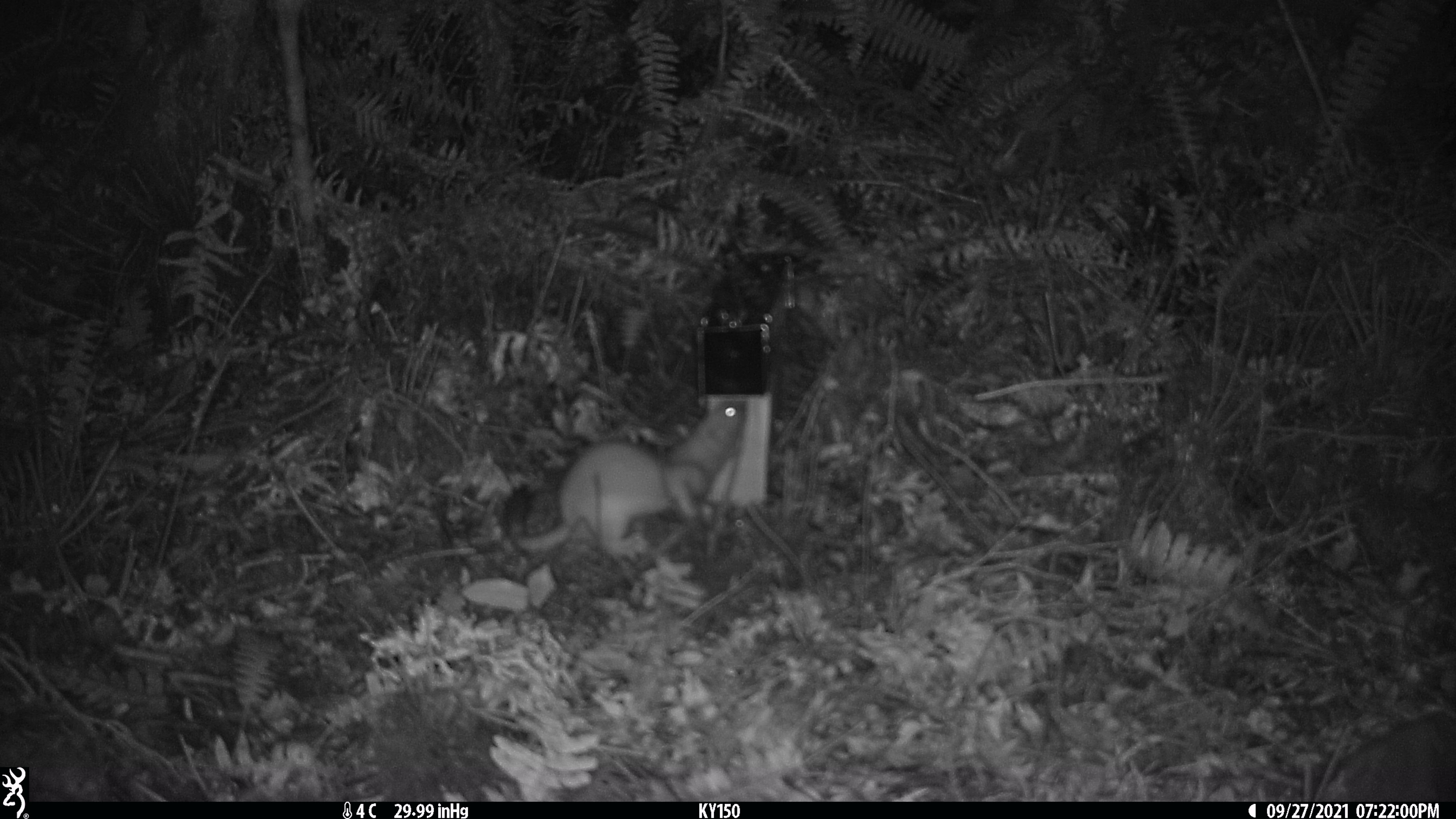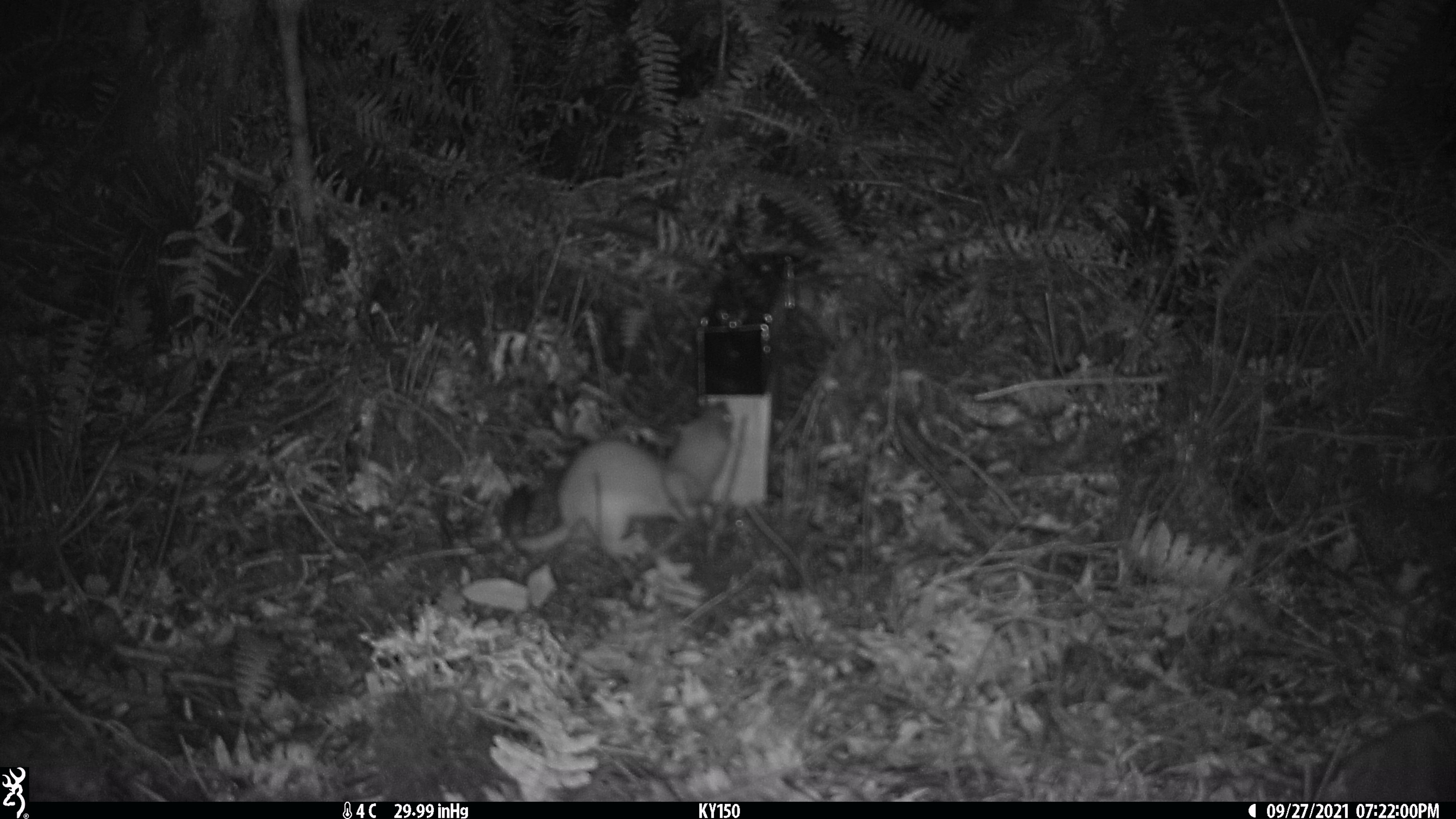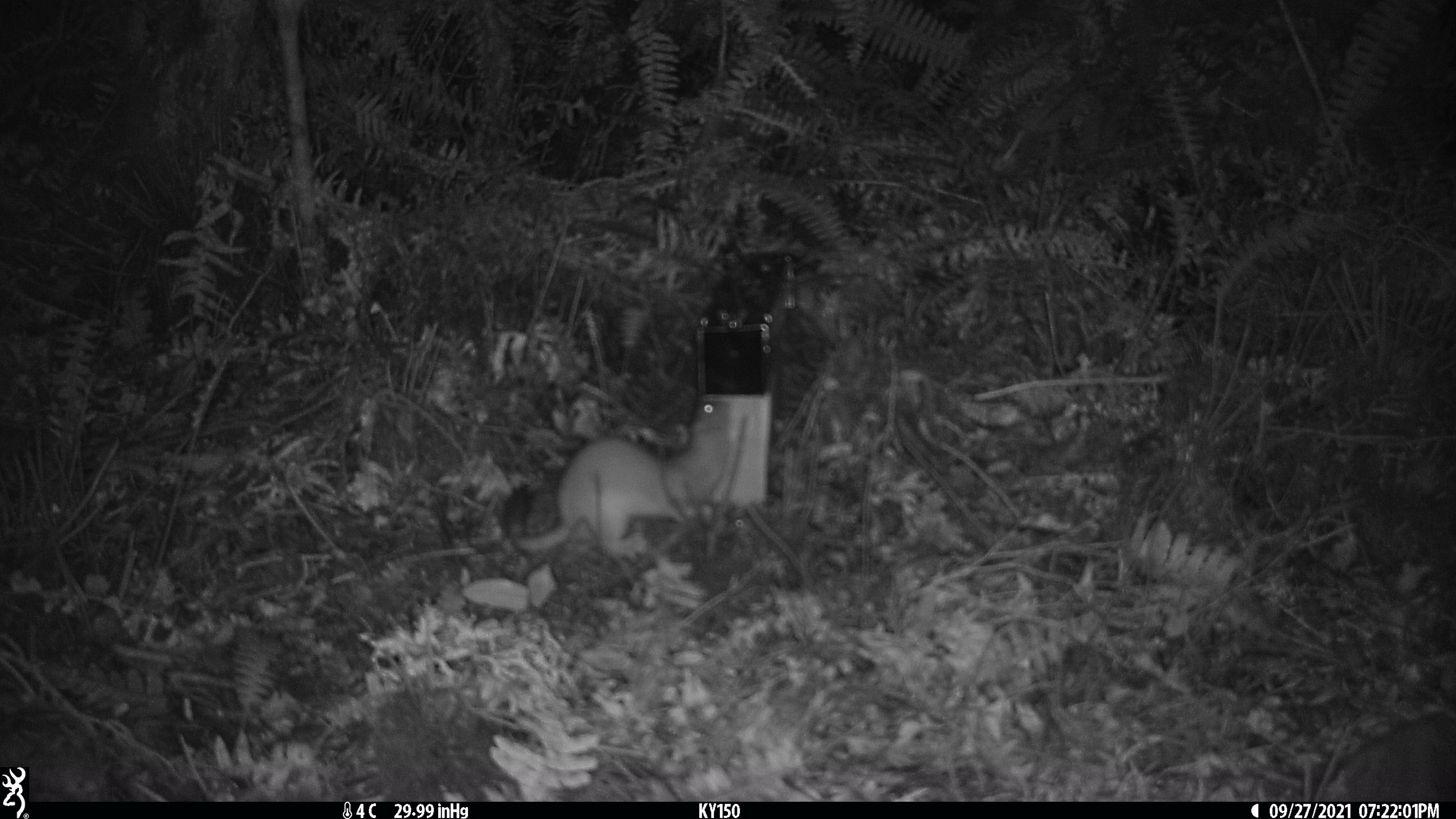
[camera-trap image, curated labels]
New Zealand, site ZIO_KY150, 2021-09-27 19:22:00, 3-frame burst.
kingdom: Animalia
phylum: Chordata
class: Mammalia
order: Carnivora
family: Mustelidae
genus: Mustela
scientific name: Mustela erminea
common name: stoat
Stoat (Mustela erminea).